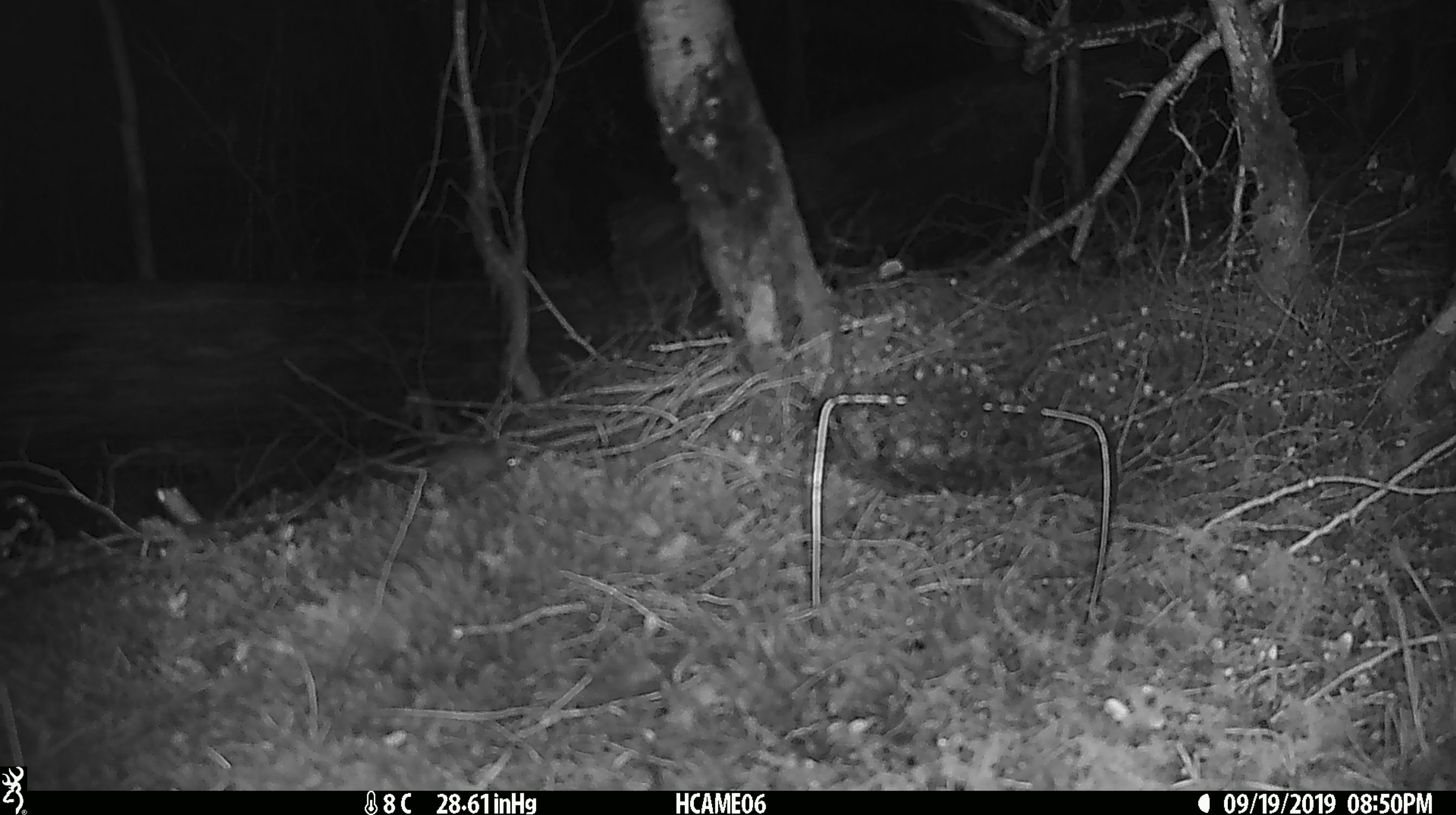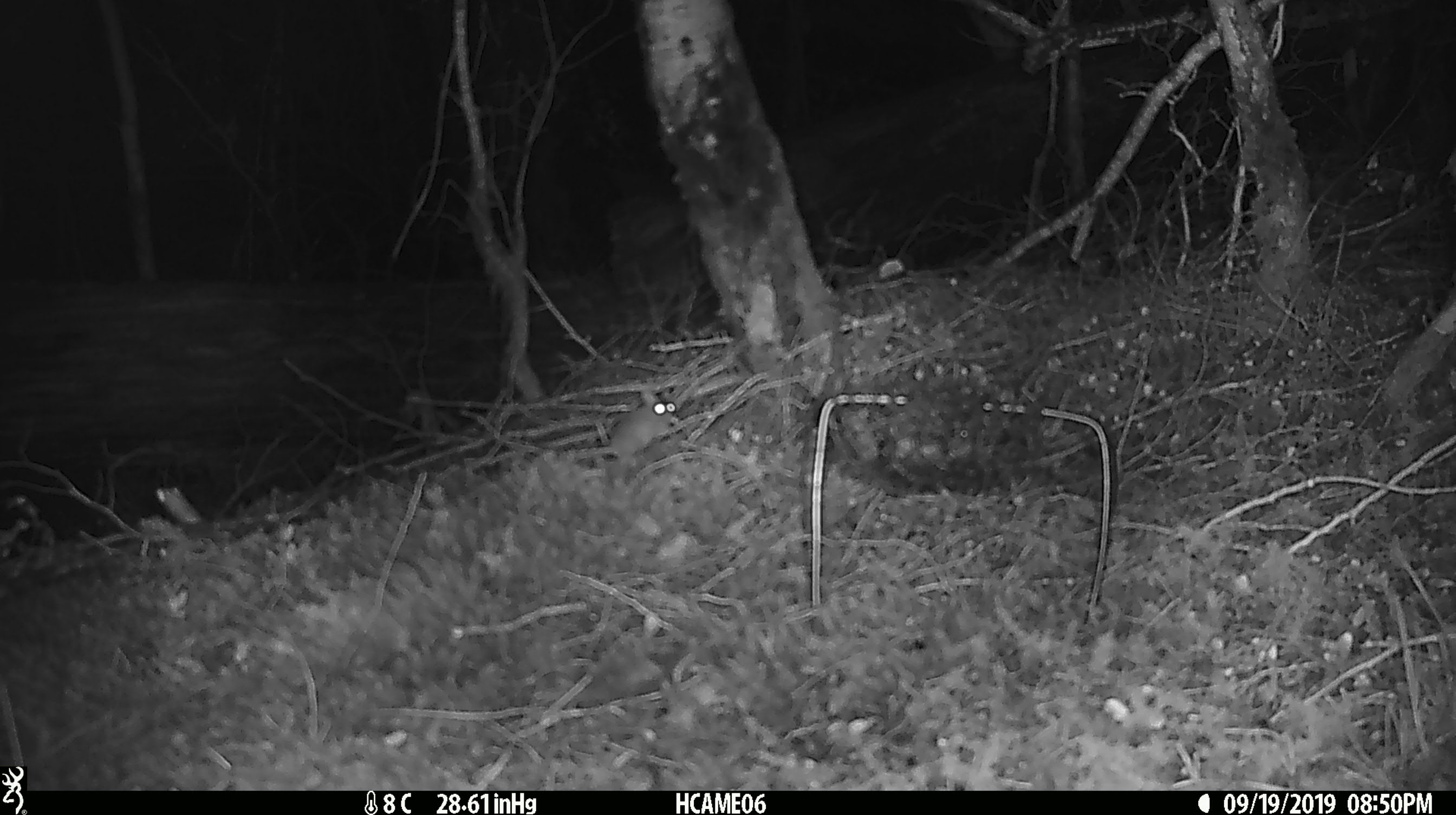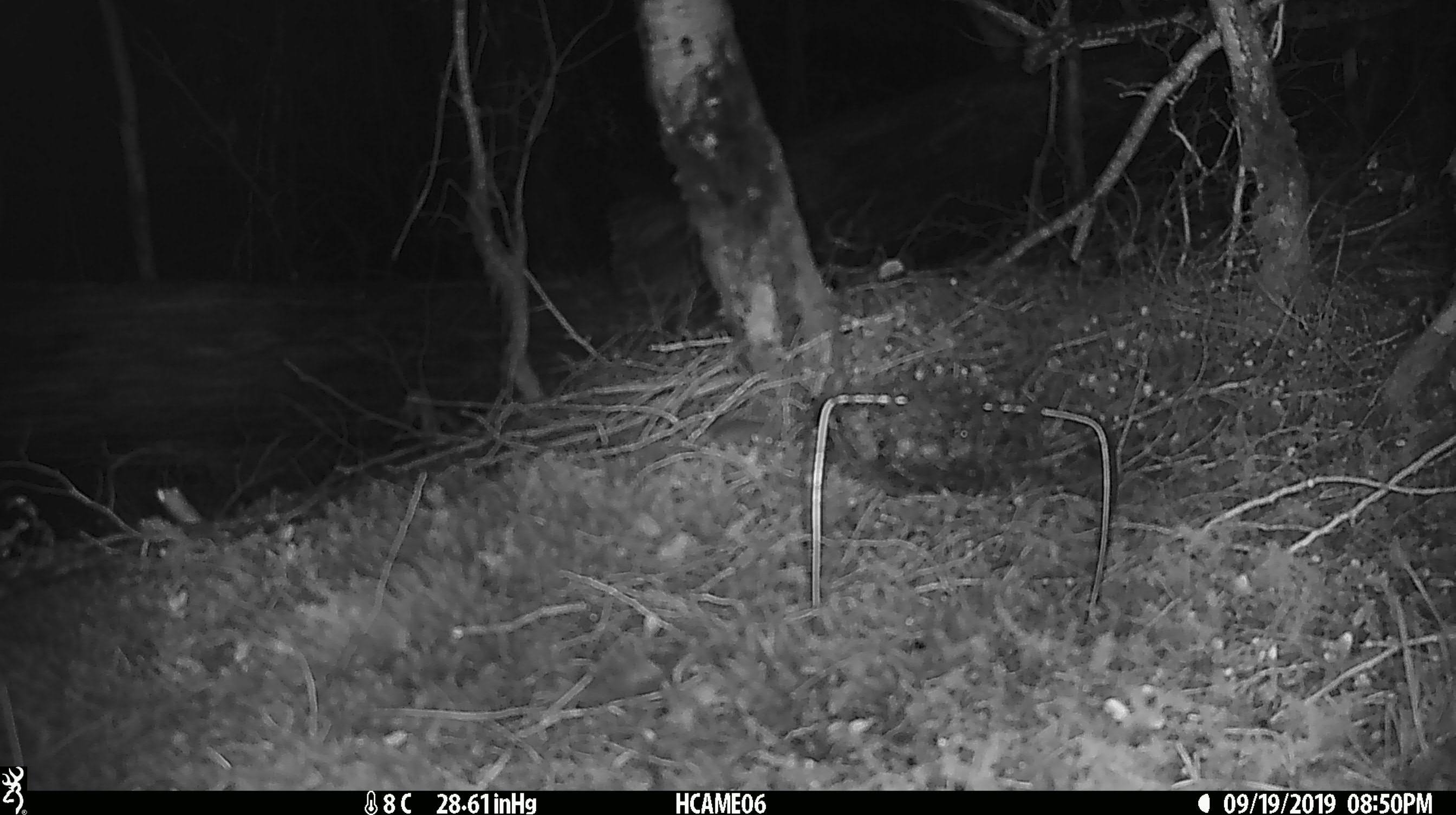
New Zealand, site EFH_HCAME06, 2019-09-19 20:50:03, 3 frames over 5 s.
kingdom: Animalia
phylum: Chordata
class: Mammalia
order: Rodentia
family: Muridae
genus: Mus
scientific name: Mus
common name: mouse